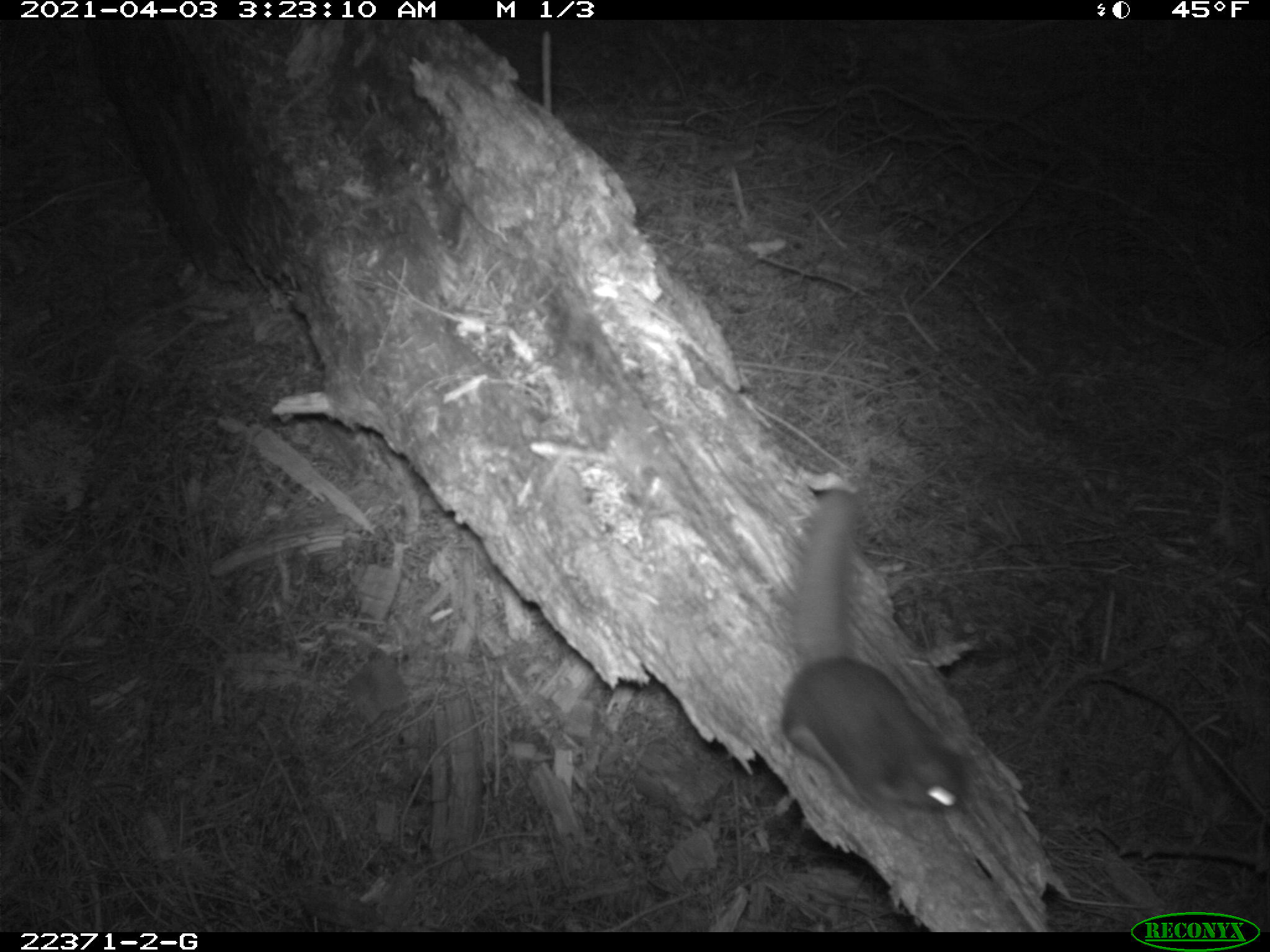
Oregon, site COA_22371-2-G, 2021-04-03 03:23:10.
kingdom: Animalia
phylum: Chordata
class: Mammalia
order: Rodentia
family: Sciuridae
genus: Glaucomys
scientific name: Glaucomys oregonensis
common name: humboldt's flying squirrel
Humboldt's flying squirrel (Glaucomys oregonensis).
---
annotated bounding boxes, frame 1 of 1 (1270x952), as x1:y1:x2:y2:
humboldt's flying squirrel: 743:463:985:838